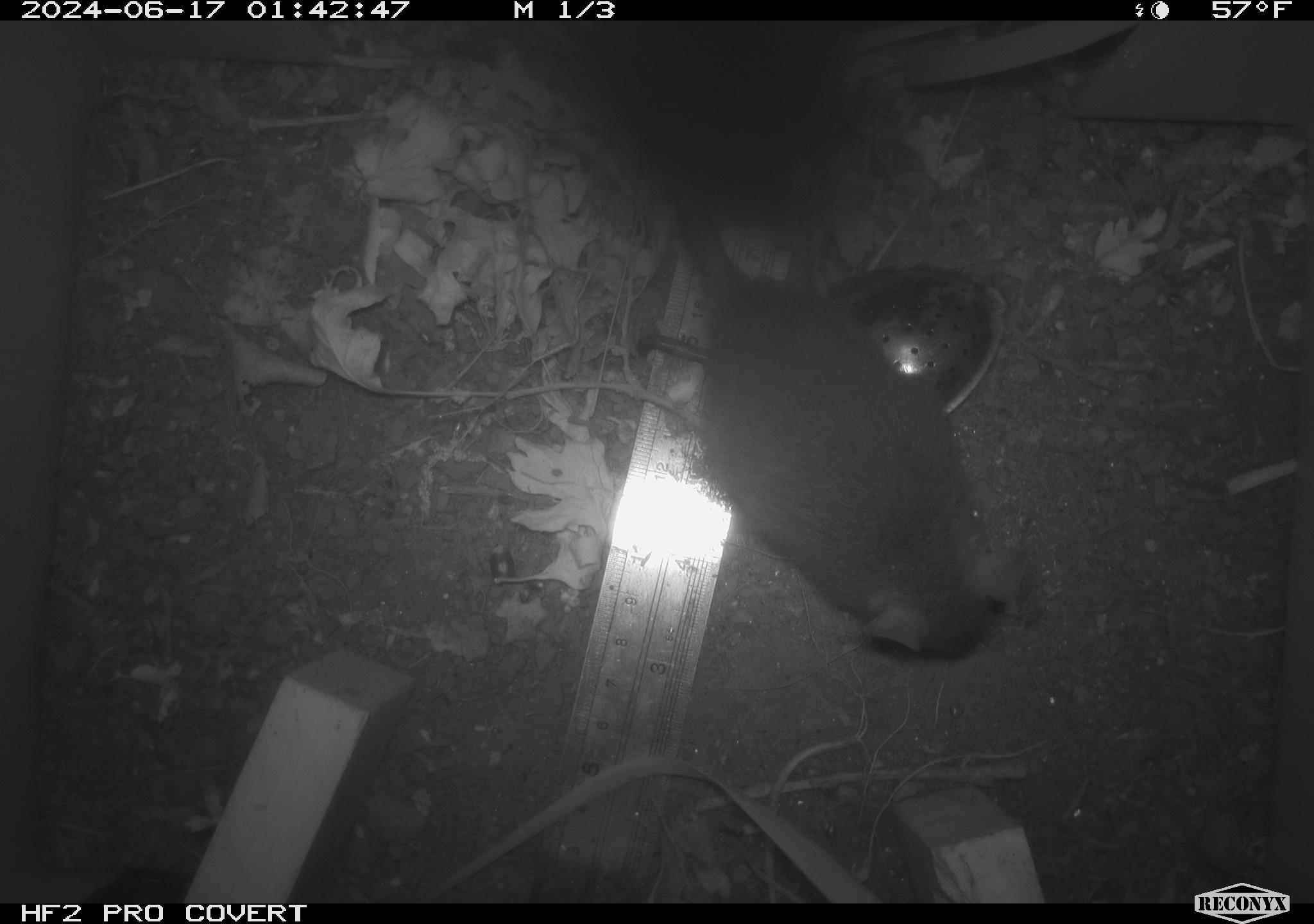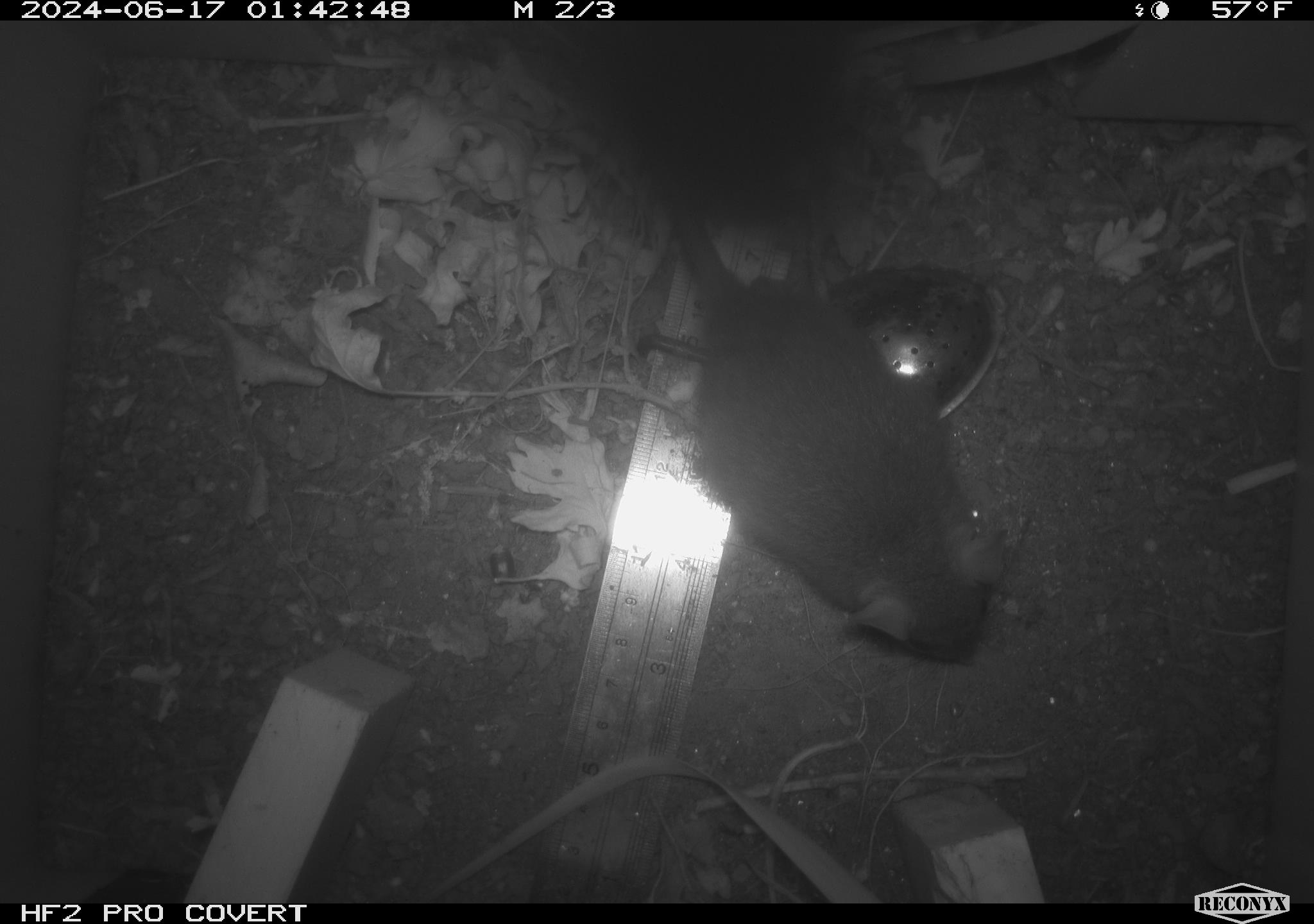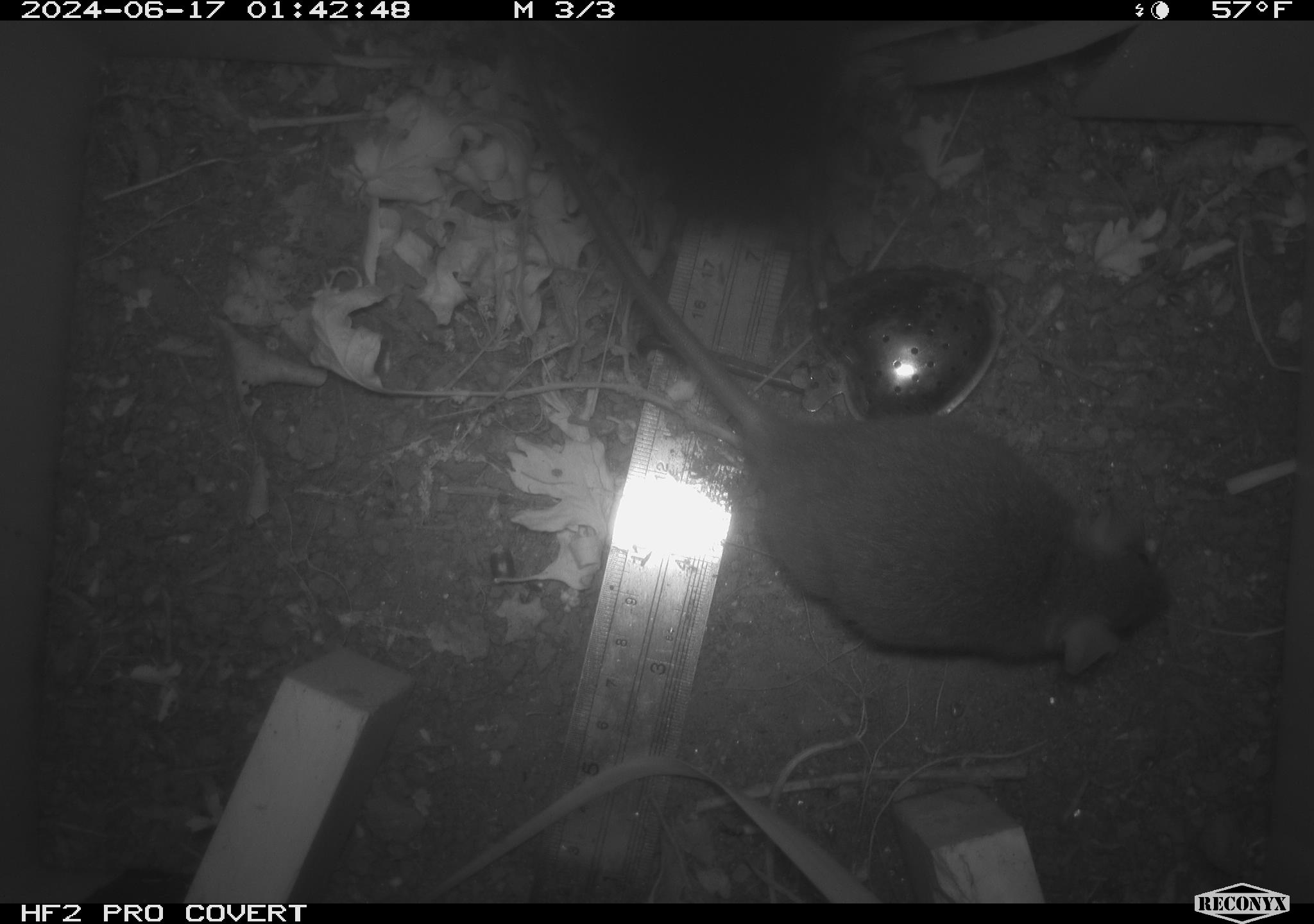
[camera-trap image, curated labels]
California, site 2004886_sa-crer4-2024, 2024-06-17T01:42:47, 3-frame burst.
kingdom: Animalia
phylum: Chordata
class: Mammalia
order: Rodentia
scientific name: Rodentia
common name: rodent